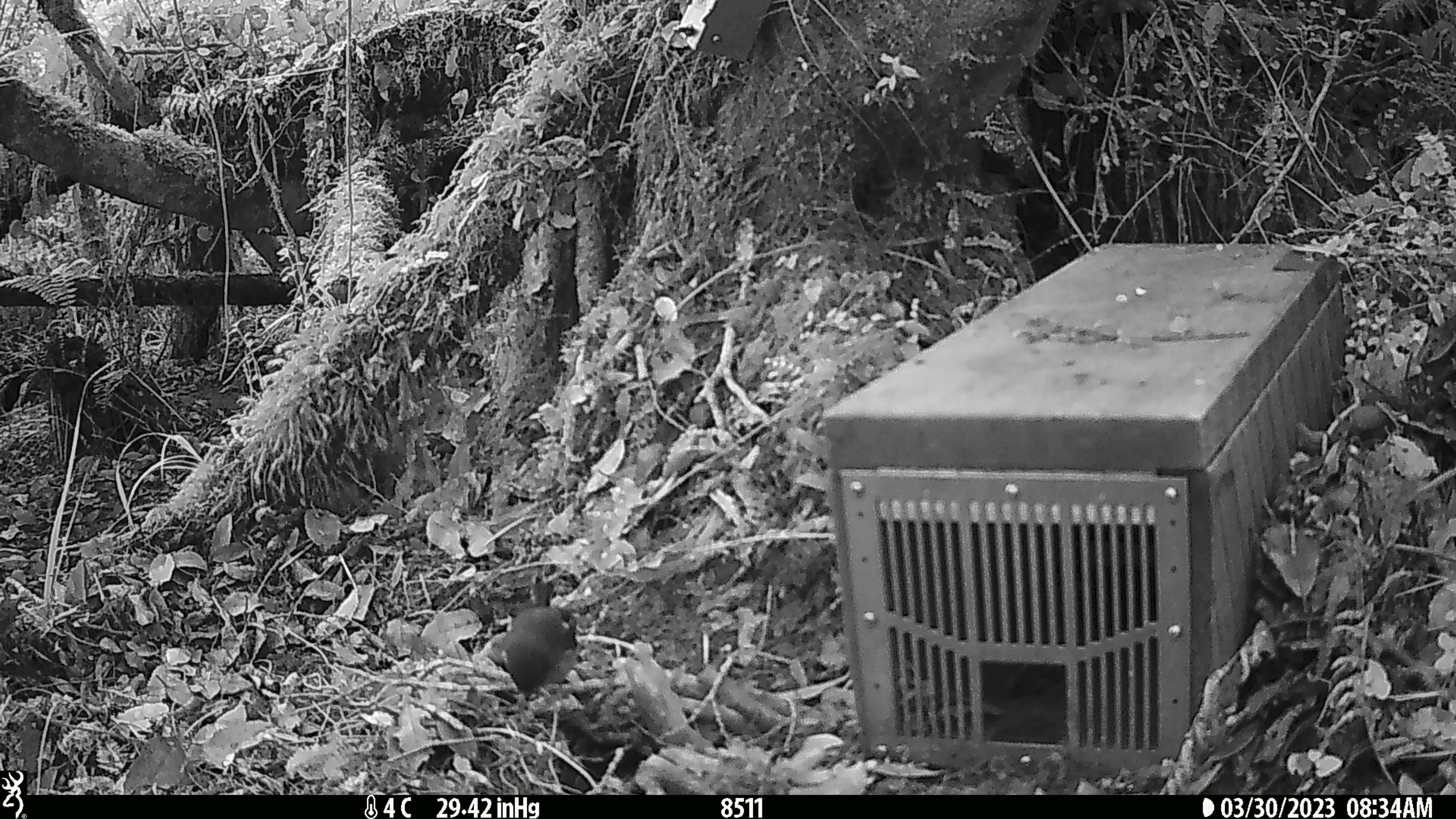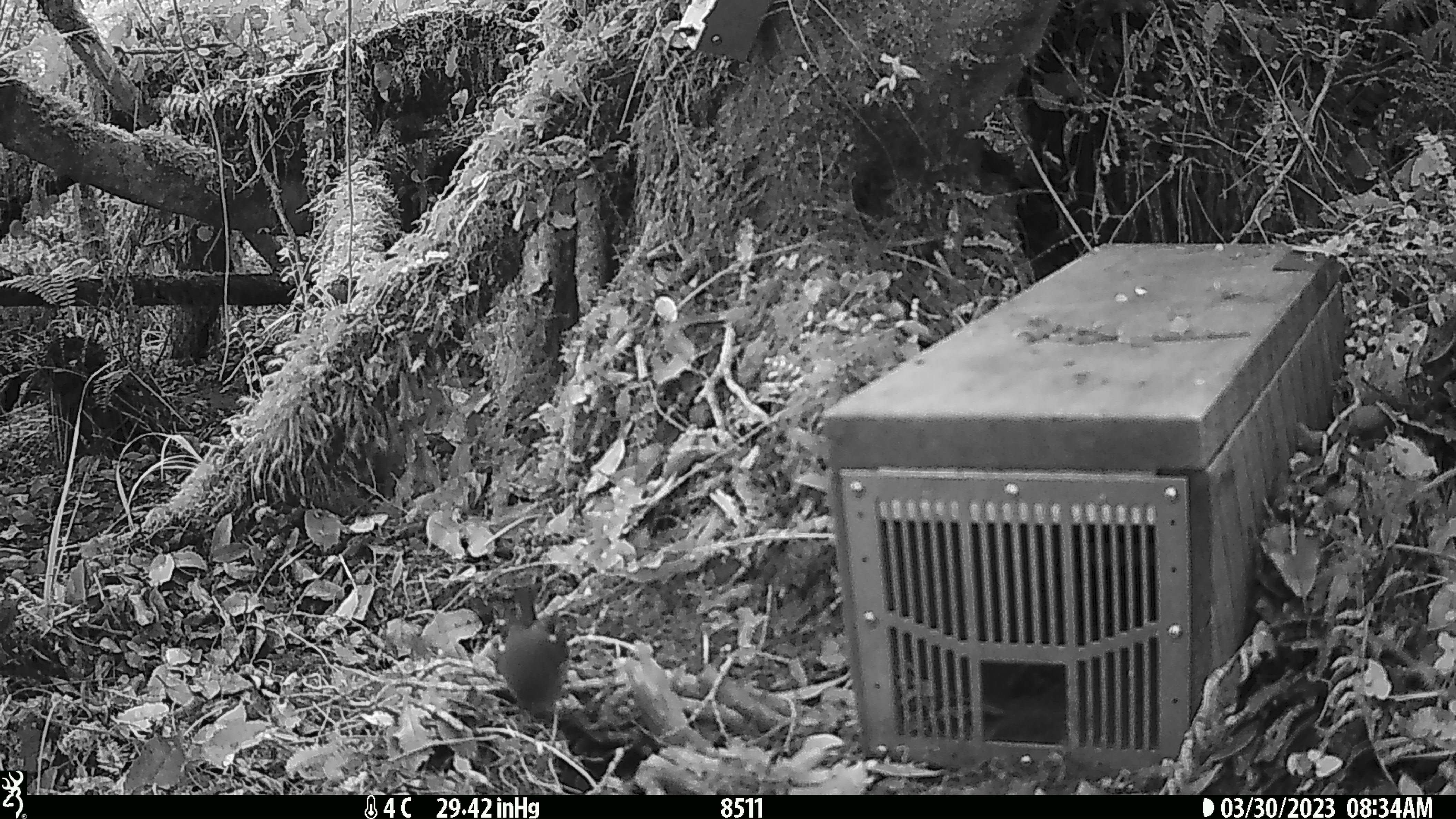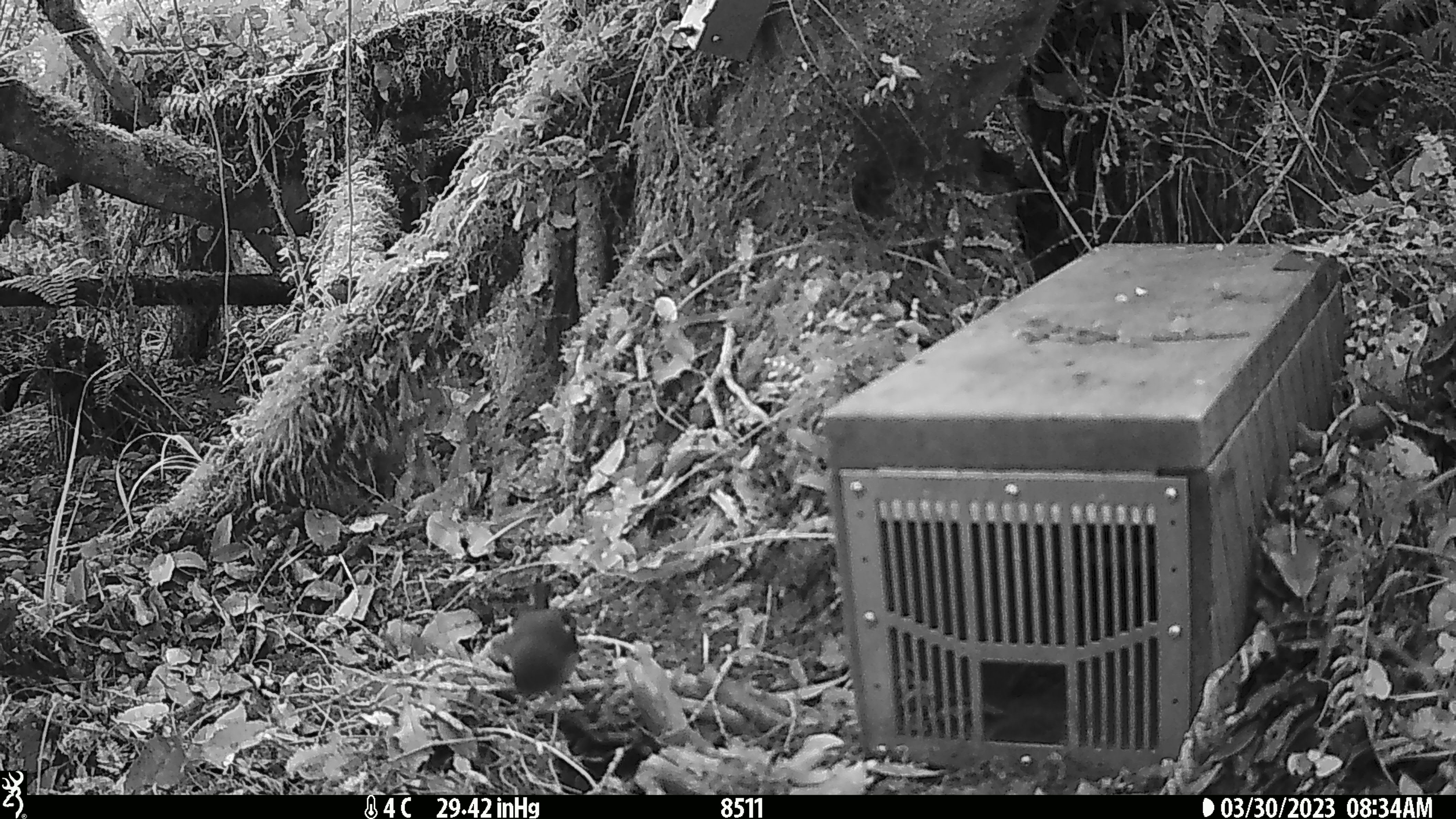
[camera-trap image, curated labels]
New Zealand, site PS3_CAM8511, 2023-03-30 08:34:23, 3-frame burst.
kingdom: Animalia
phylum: Chordata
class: Aves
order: Passeriformes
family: Petroicidae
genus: Petroica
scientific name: Petroica macrocephala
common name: tomtit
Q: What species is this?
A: Tomtit (Petroica macrocephala).